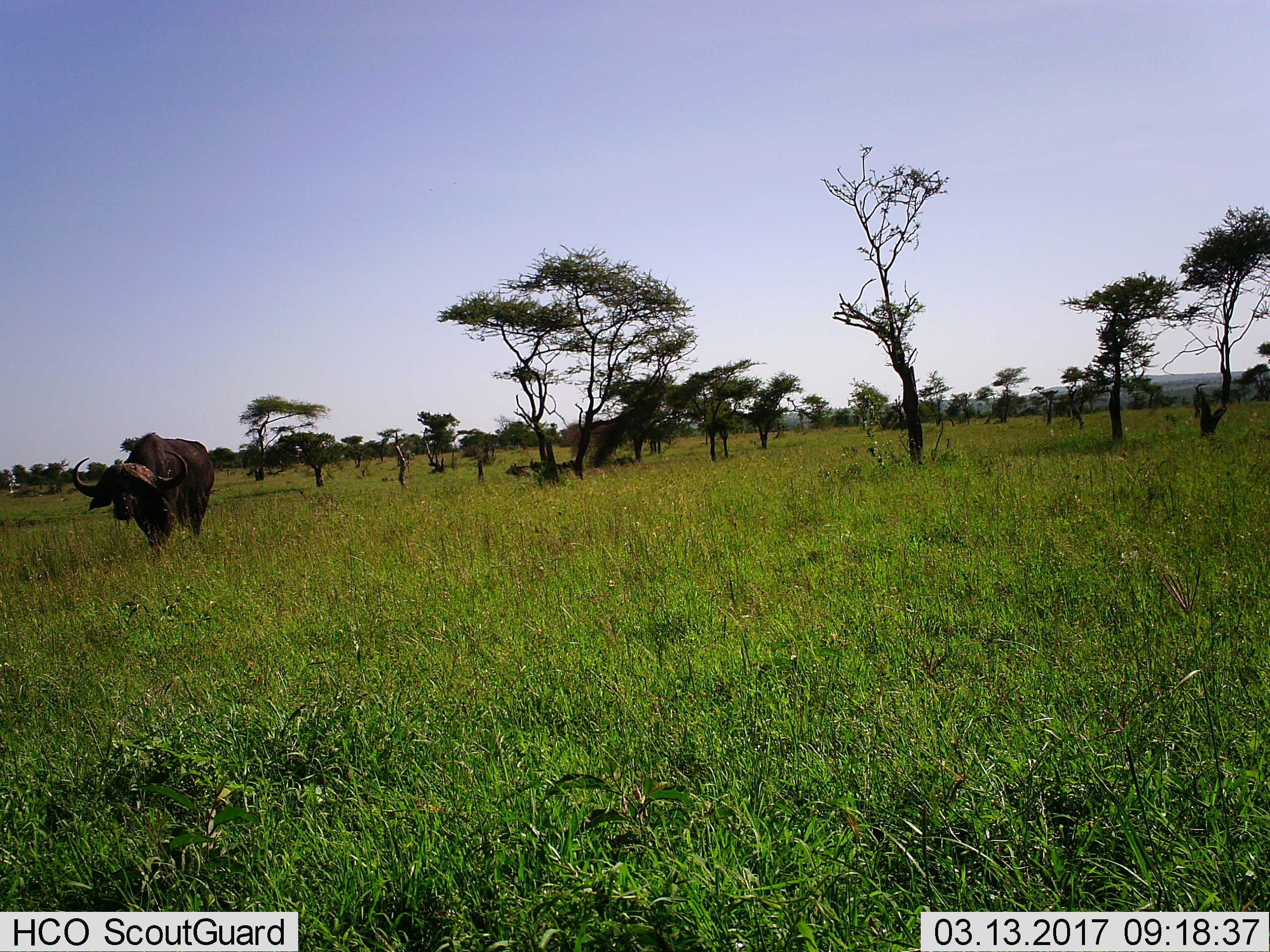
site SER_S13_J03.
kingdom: Animalia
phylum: Chordata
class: Mammalia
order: Artiodactyla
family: Bovidae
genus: Syncerus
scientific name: Syncerus caffer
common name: african buffalo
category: buffalo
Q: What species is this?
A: Buffalo (african buffalo) (Syncerus caffer).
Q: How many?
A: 1.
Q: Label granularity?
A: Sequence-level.